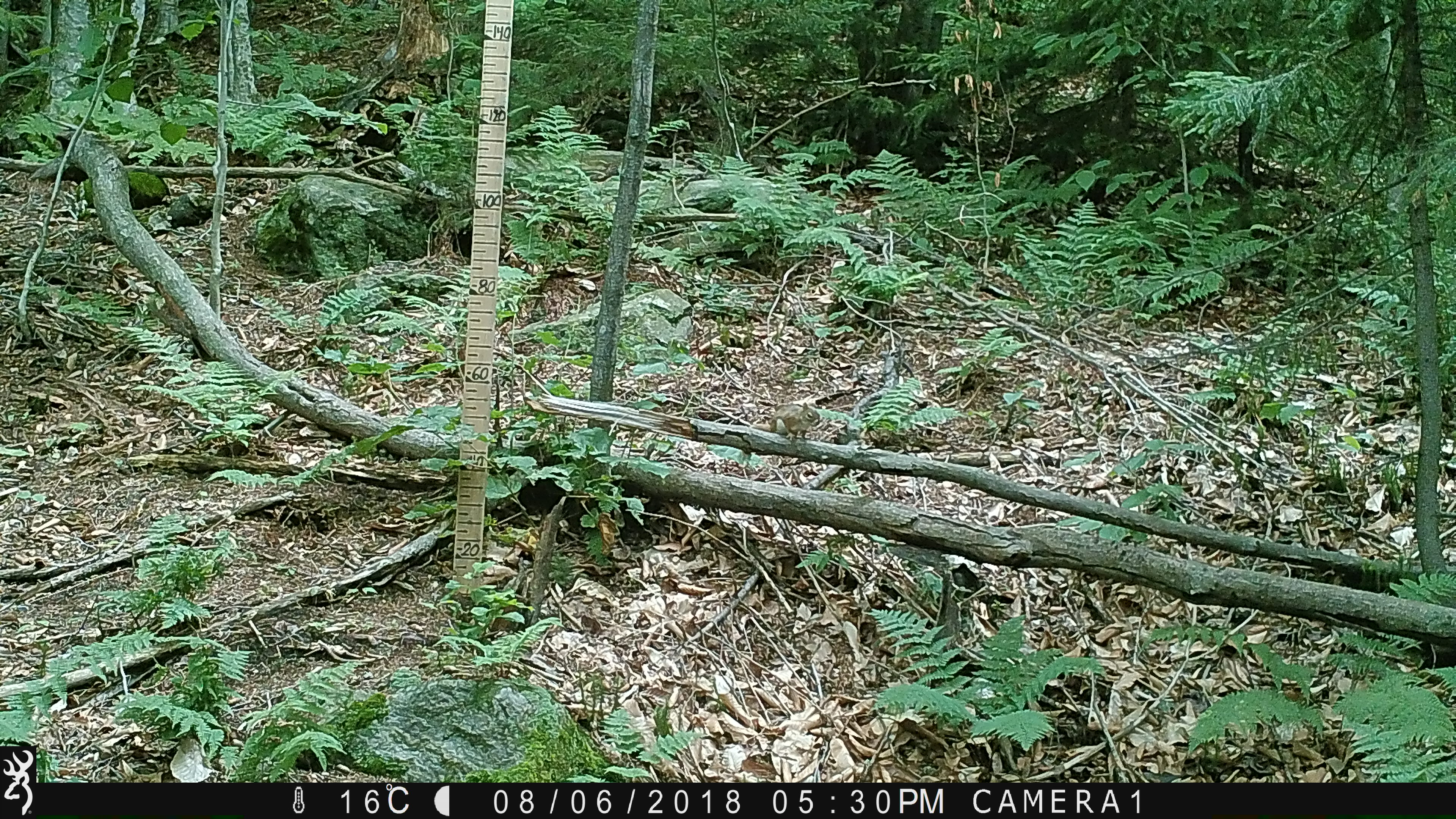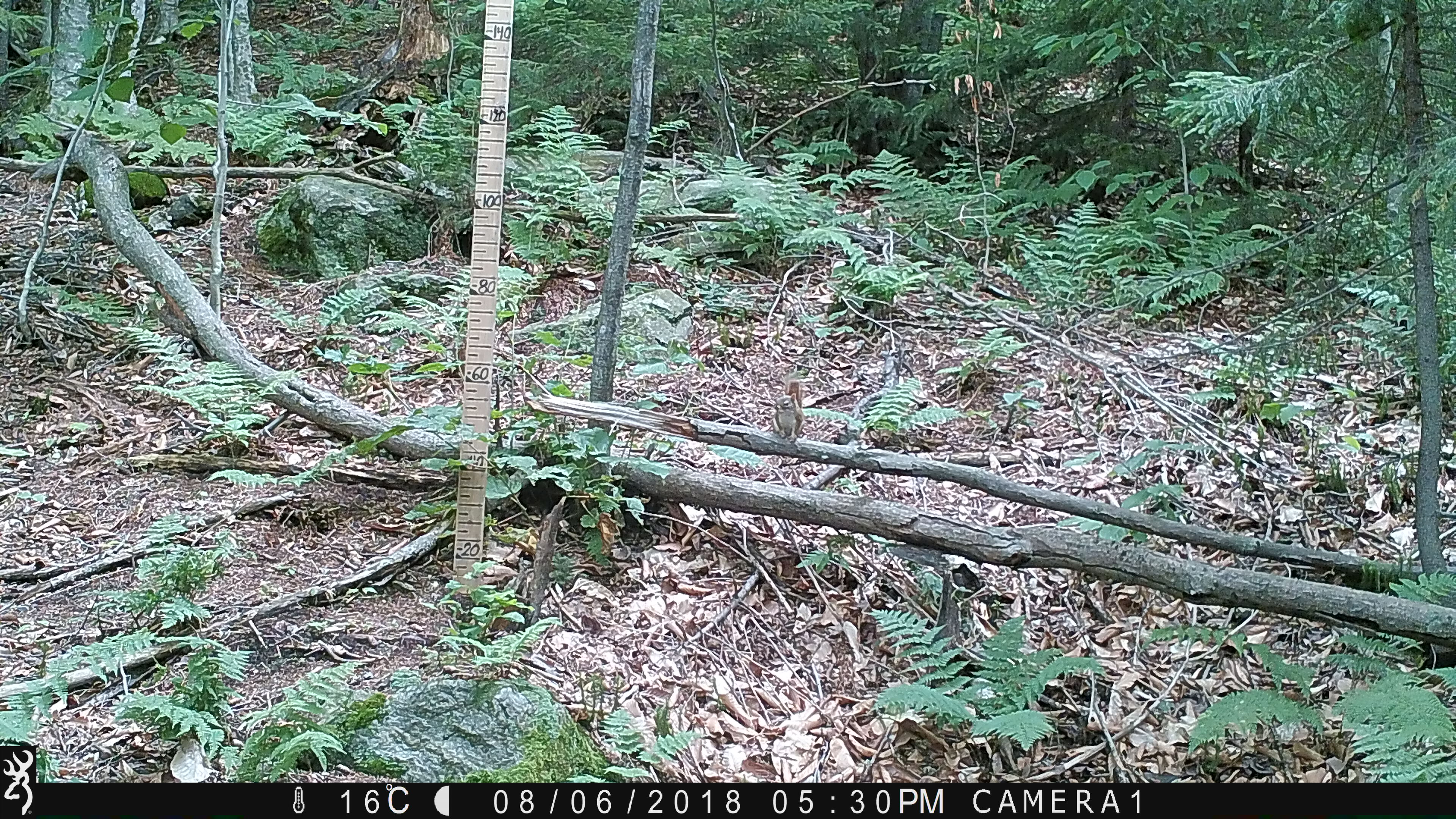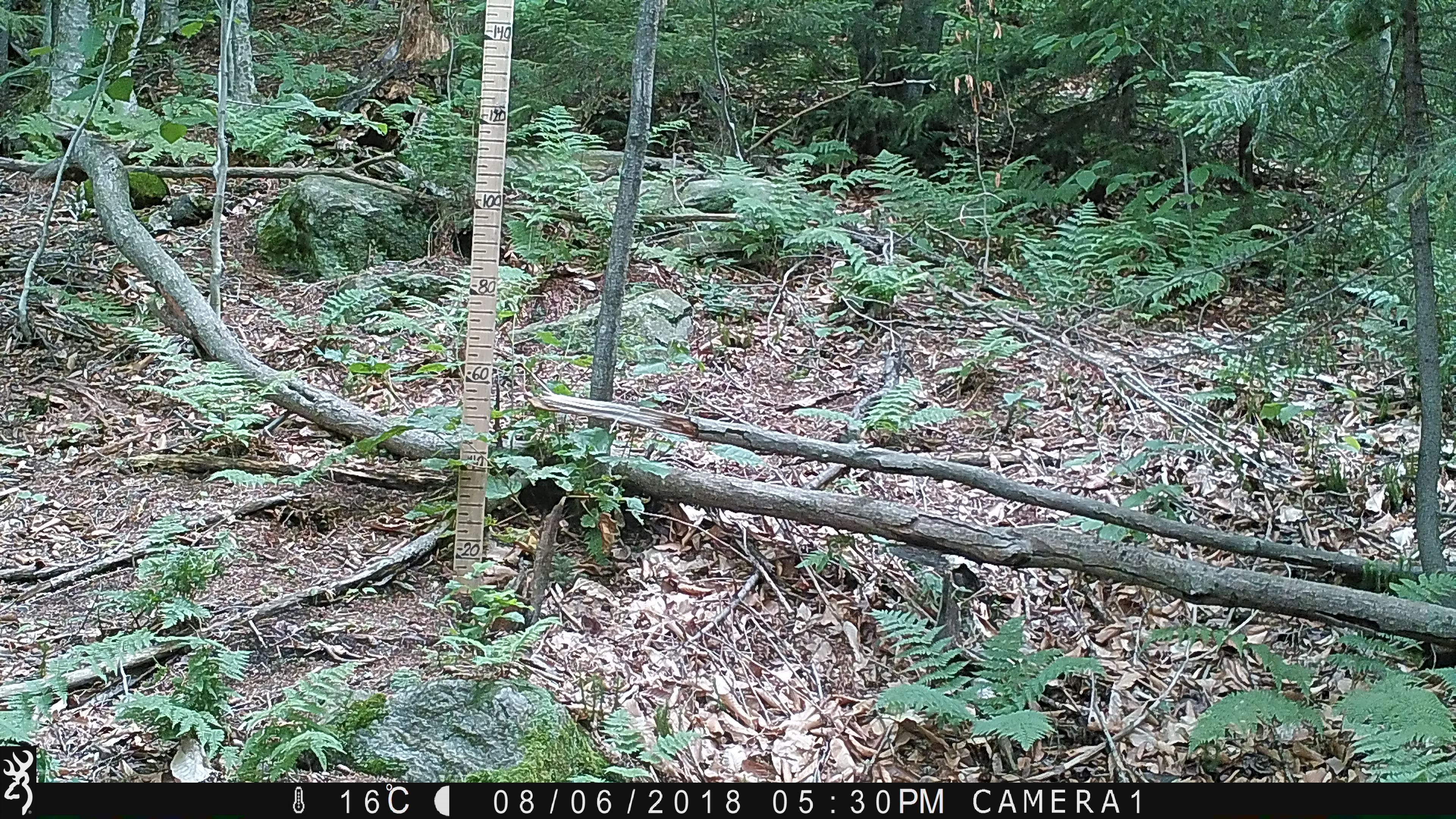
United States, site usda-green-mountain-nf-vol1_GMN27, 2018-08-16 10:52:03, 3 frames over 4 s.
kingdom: Animalia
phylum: Chordata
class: Mammalia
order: Rodentia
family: Sciuridae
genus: Tamiasciurus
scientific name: Tamiasciurus hudsonicus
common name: red squirrel